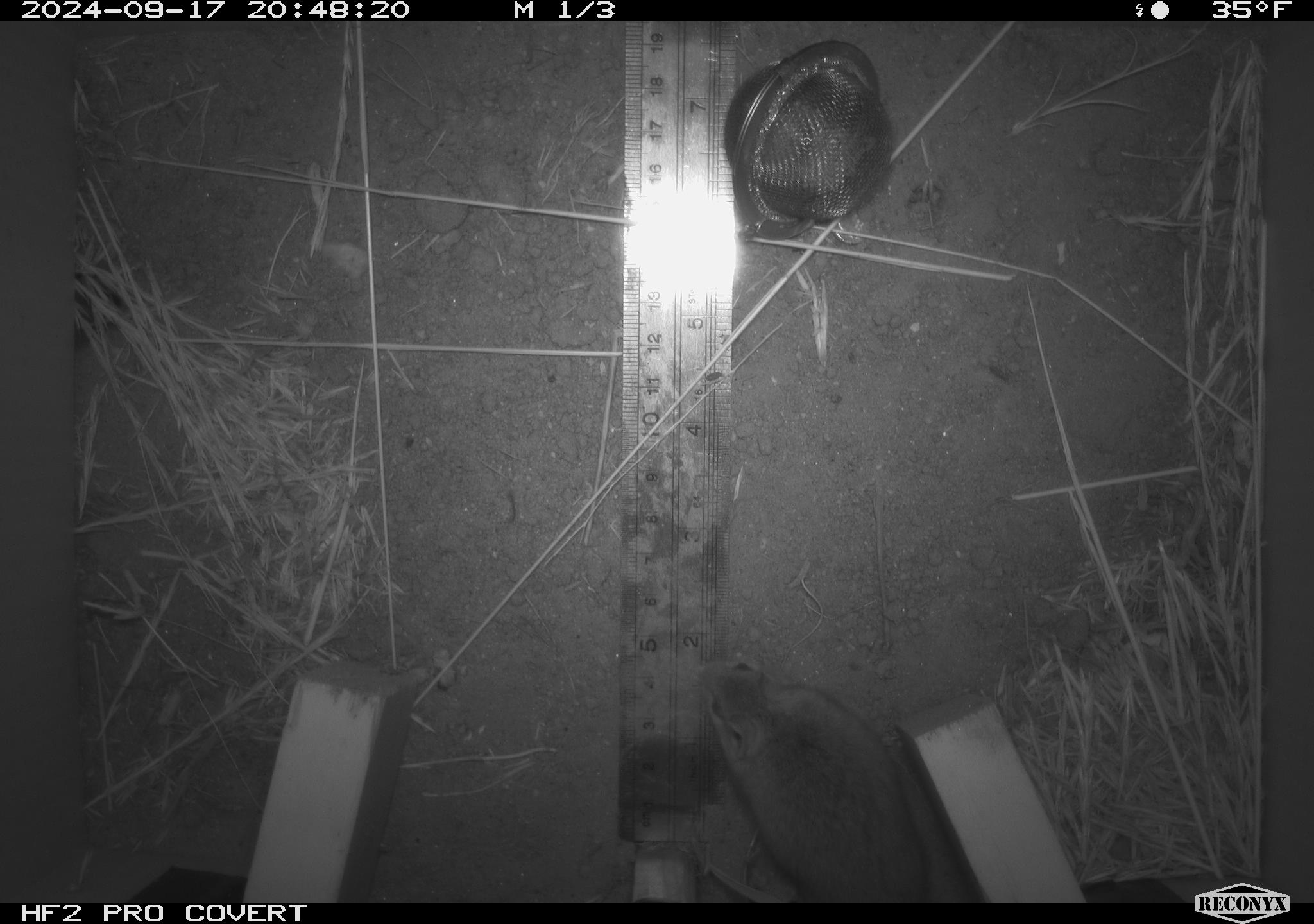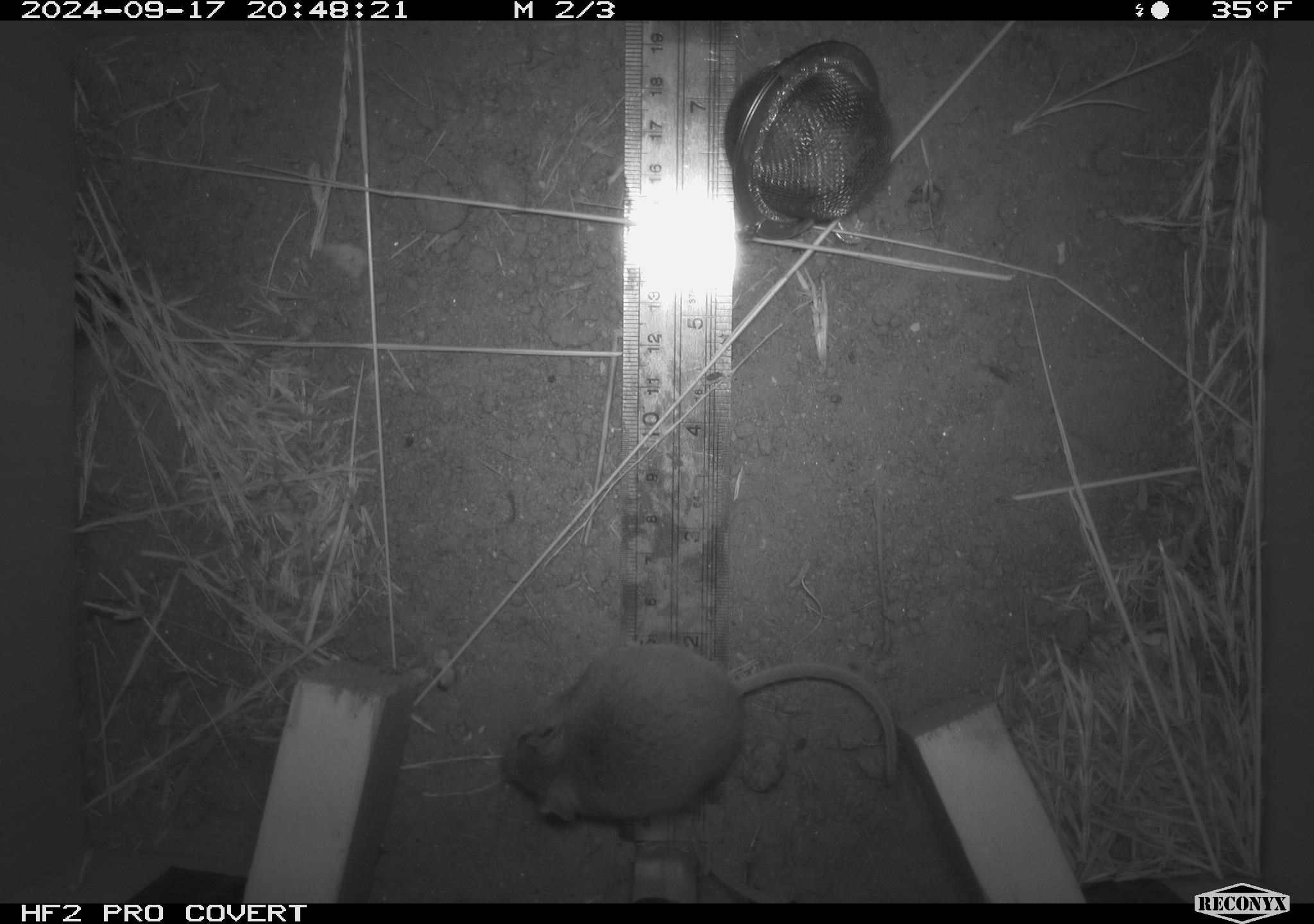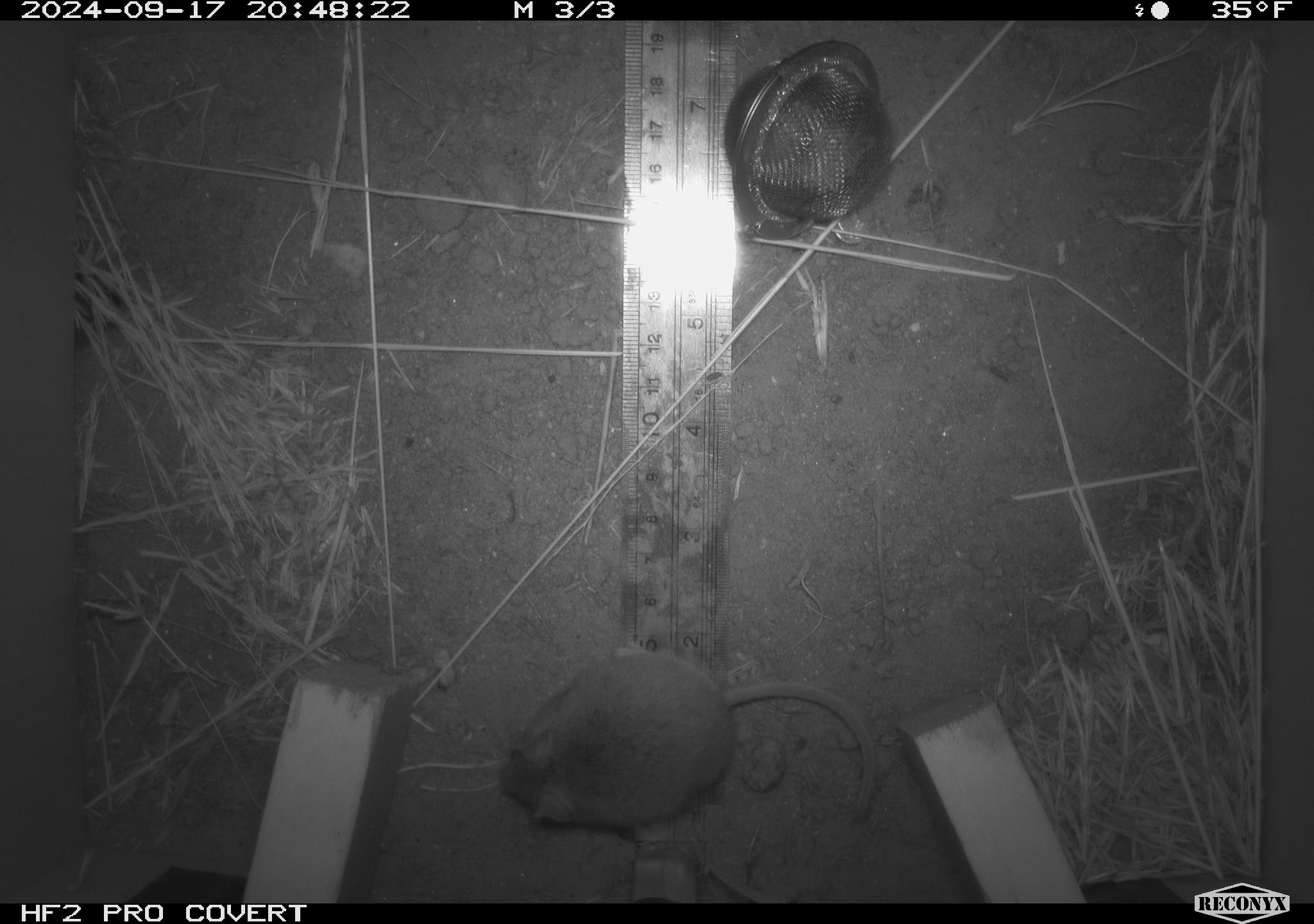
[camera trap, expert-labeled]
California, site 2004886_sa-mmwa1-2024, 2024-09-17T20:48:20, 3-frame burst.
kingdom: Animalia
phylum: Chordata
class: Mammalia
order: Rodentia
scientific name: Rodentia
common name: mouse species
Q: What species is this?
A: Mouse species (Rodentia).